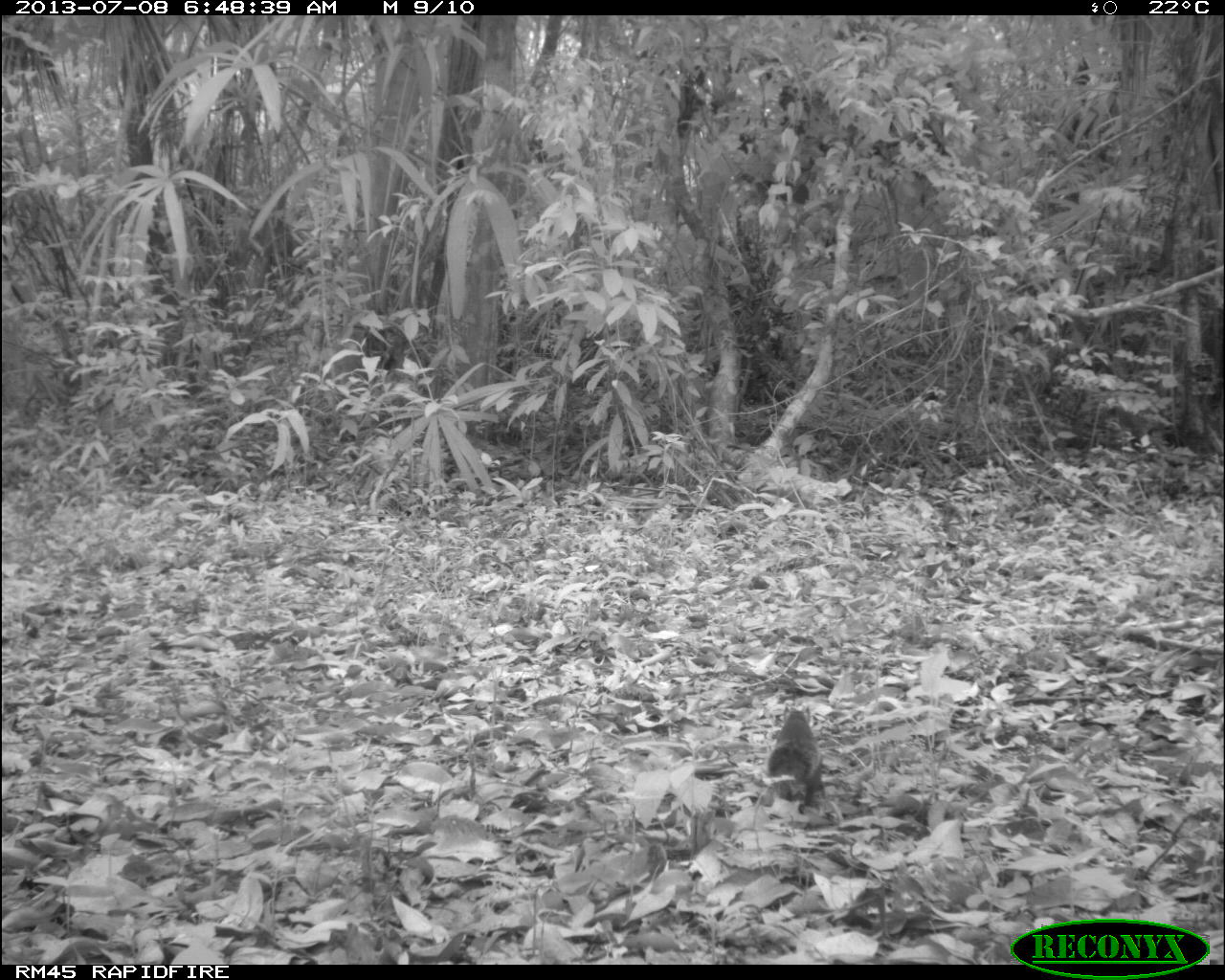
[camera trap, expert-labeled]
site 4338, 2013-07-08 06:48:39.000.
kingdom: Animalia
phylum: Chordata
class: Mammalia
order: Rodentia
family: Sciuridae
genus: Sciurus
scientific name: Sciurus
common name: squirrel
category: sciurus sp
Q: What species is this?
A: Sciurus sp (squirrel) (Sciurus).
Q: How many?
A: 1.